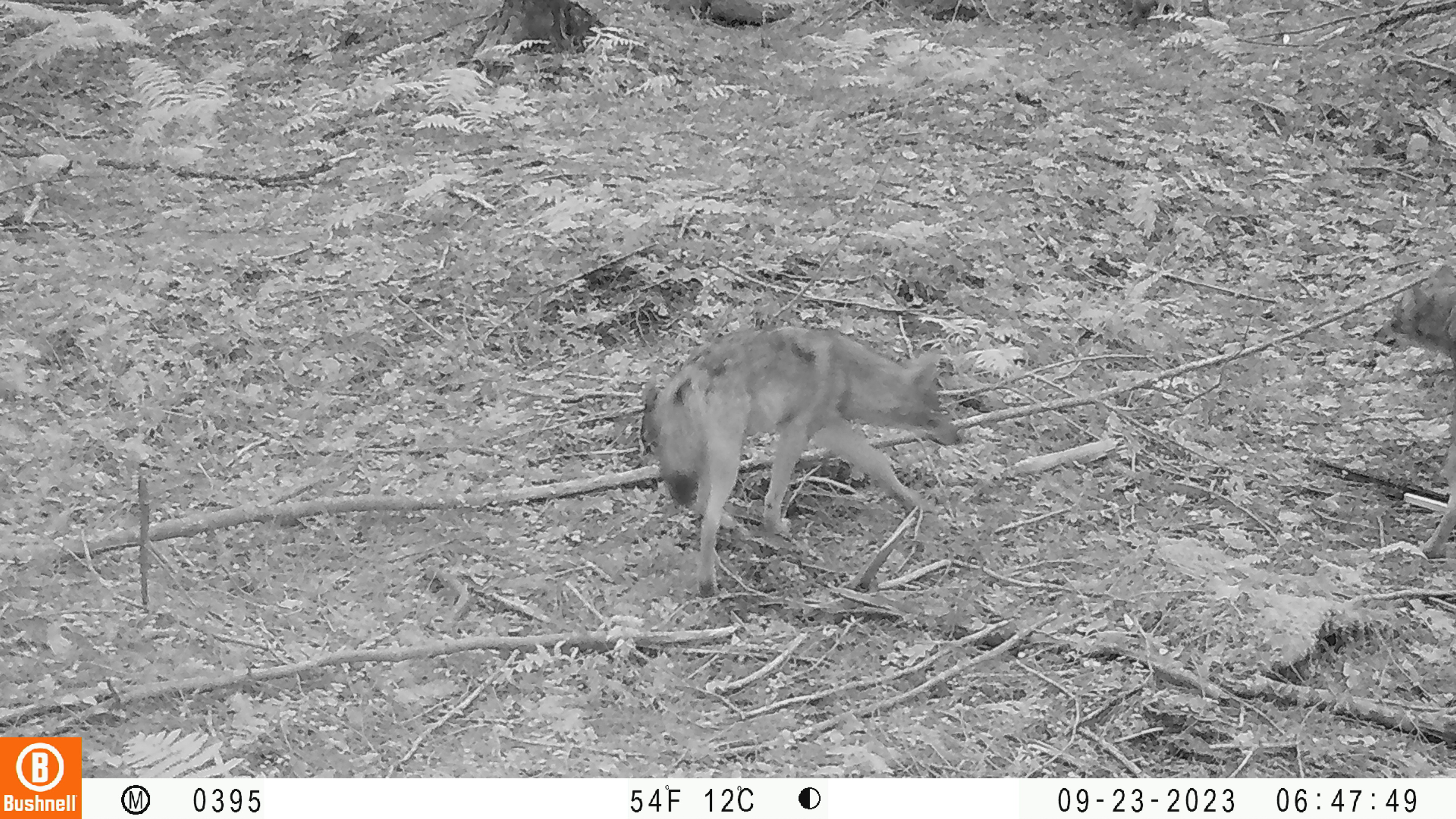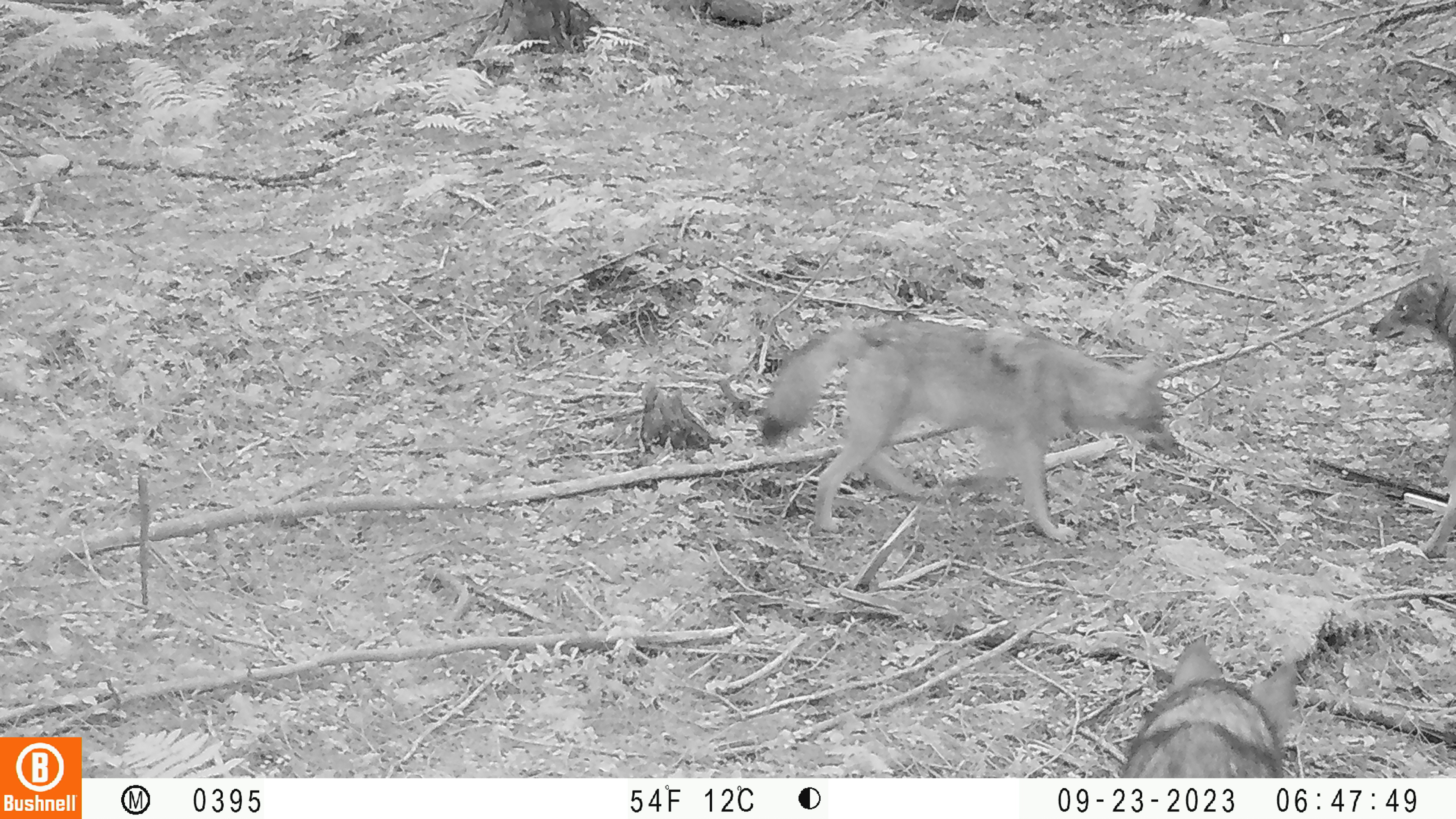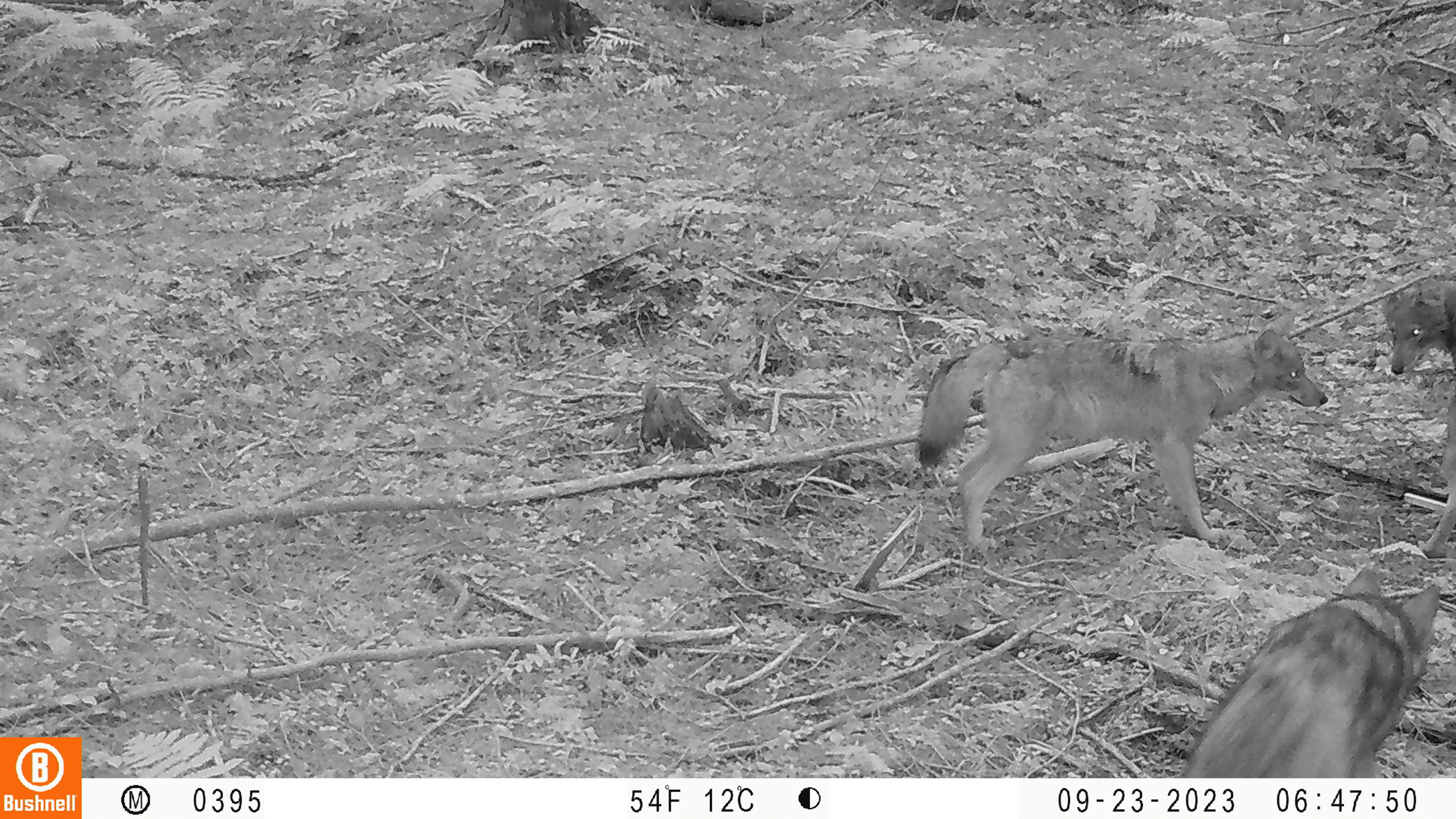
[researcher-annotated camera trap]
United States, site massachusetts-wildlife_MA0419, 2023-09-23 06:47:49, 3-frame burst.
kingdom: Animalia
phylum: Chordata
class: Mammalia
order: Carnivora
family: Canidae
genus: Canis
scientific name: Canis latrans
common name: coyote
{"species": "coyote (Canis latrans)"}